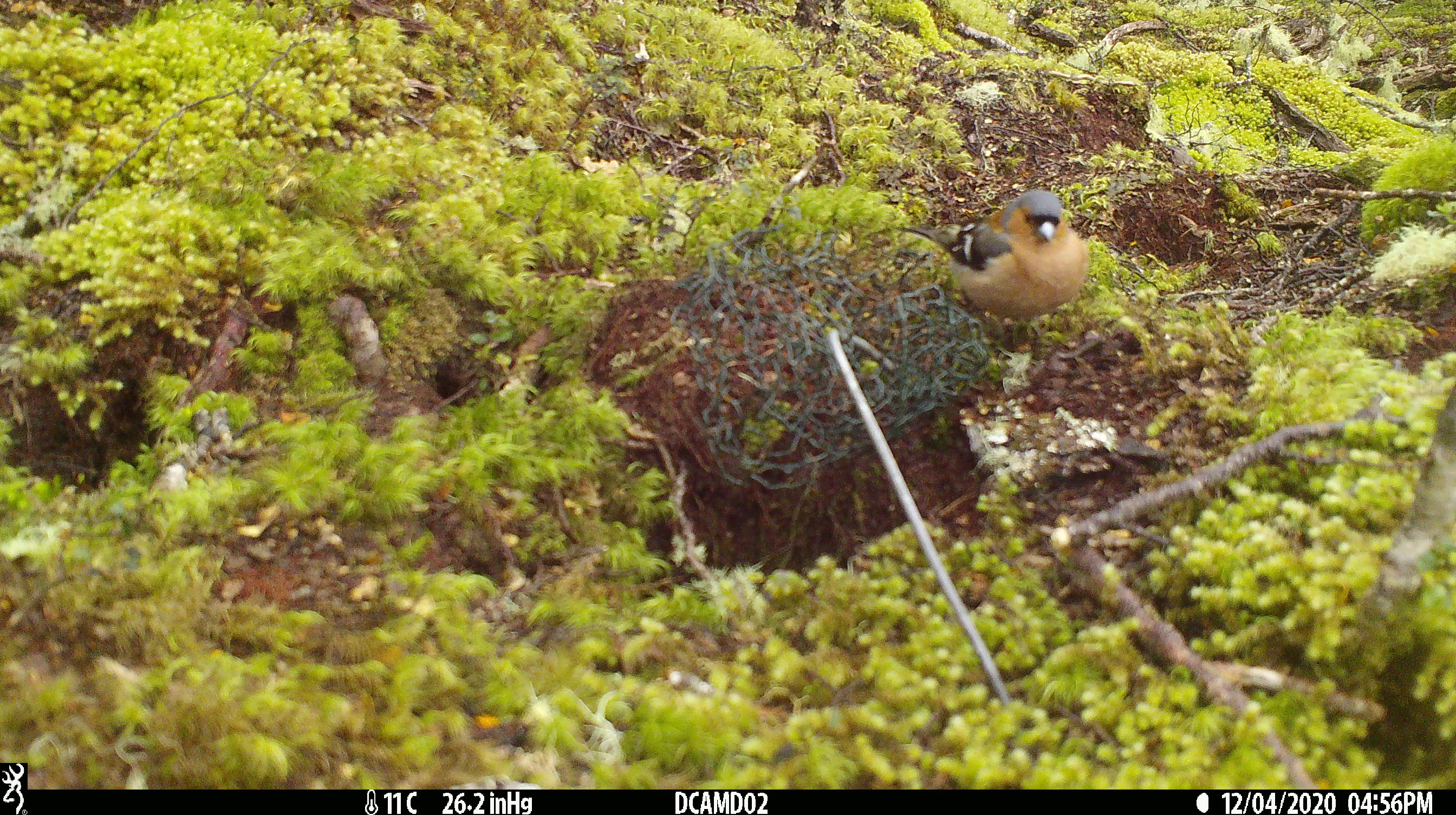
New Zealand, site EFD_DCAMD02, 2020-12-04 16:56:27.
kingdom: Animalia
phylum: Chordata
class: Aves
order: Passeriformes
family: Fringillidae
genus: Fringilla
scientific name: Fringilla coelebs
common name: common chaffinch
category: chaffinch